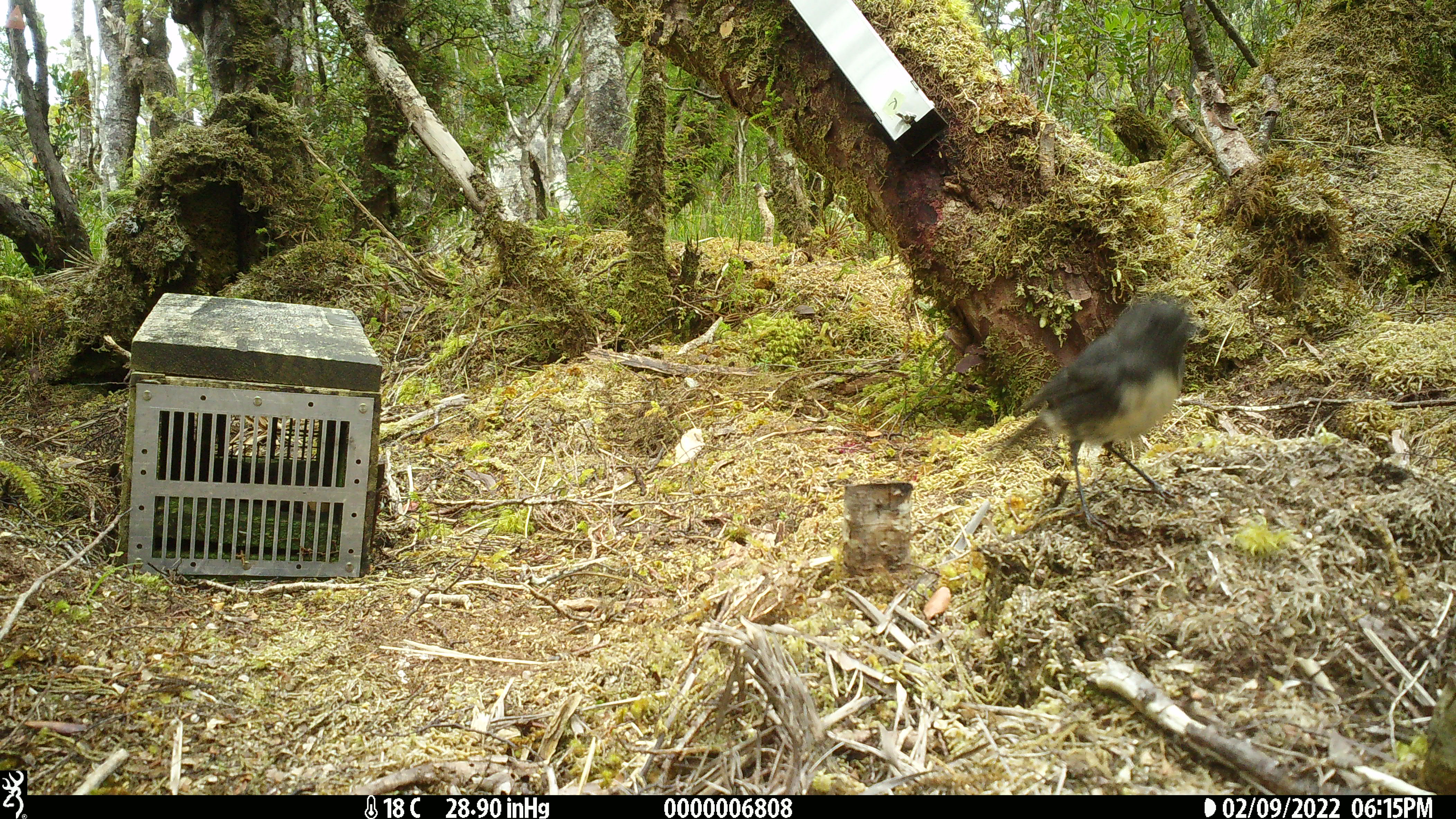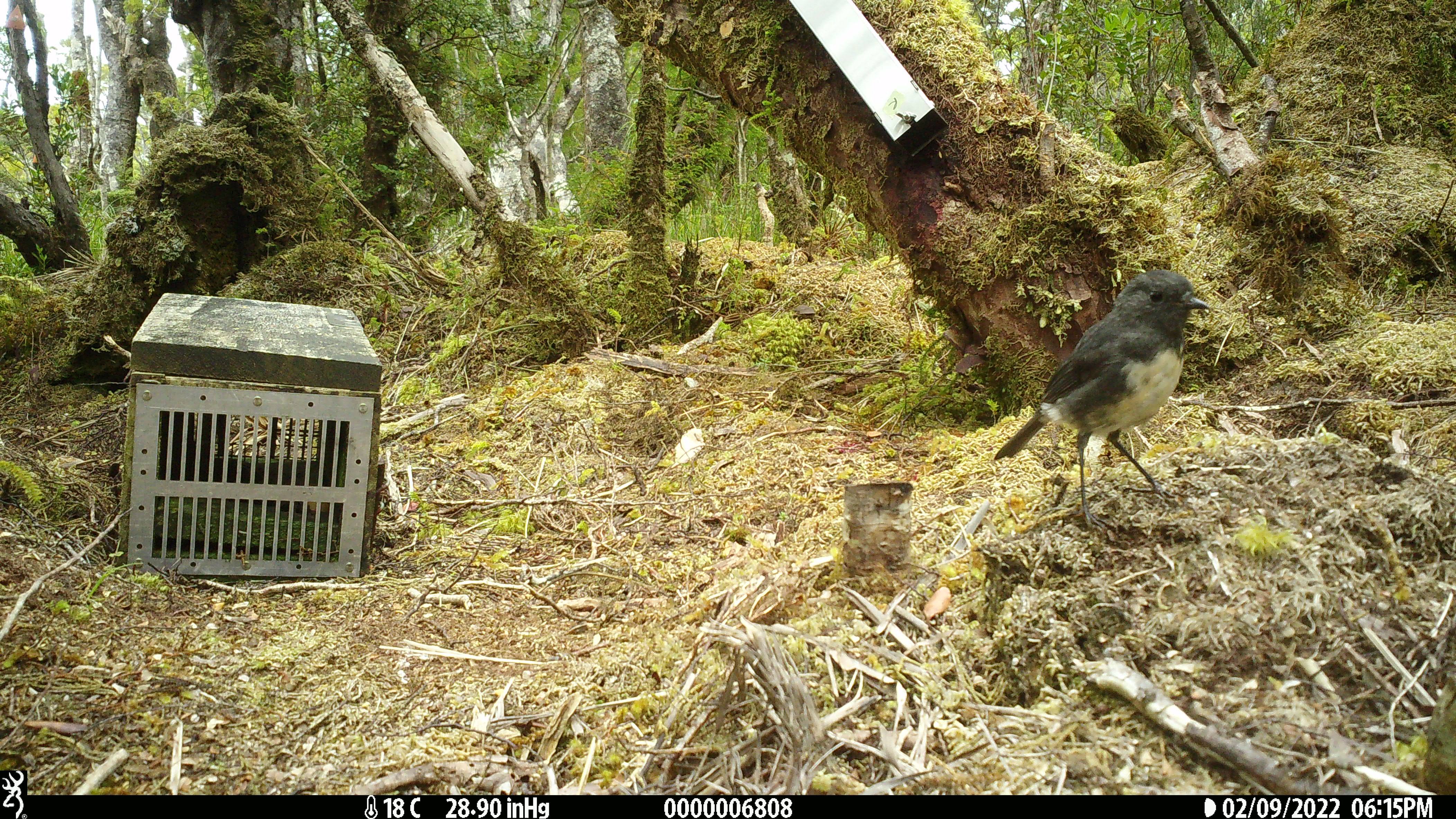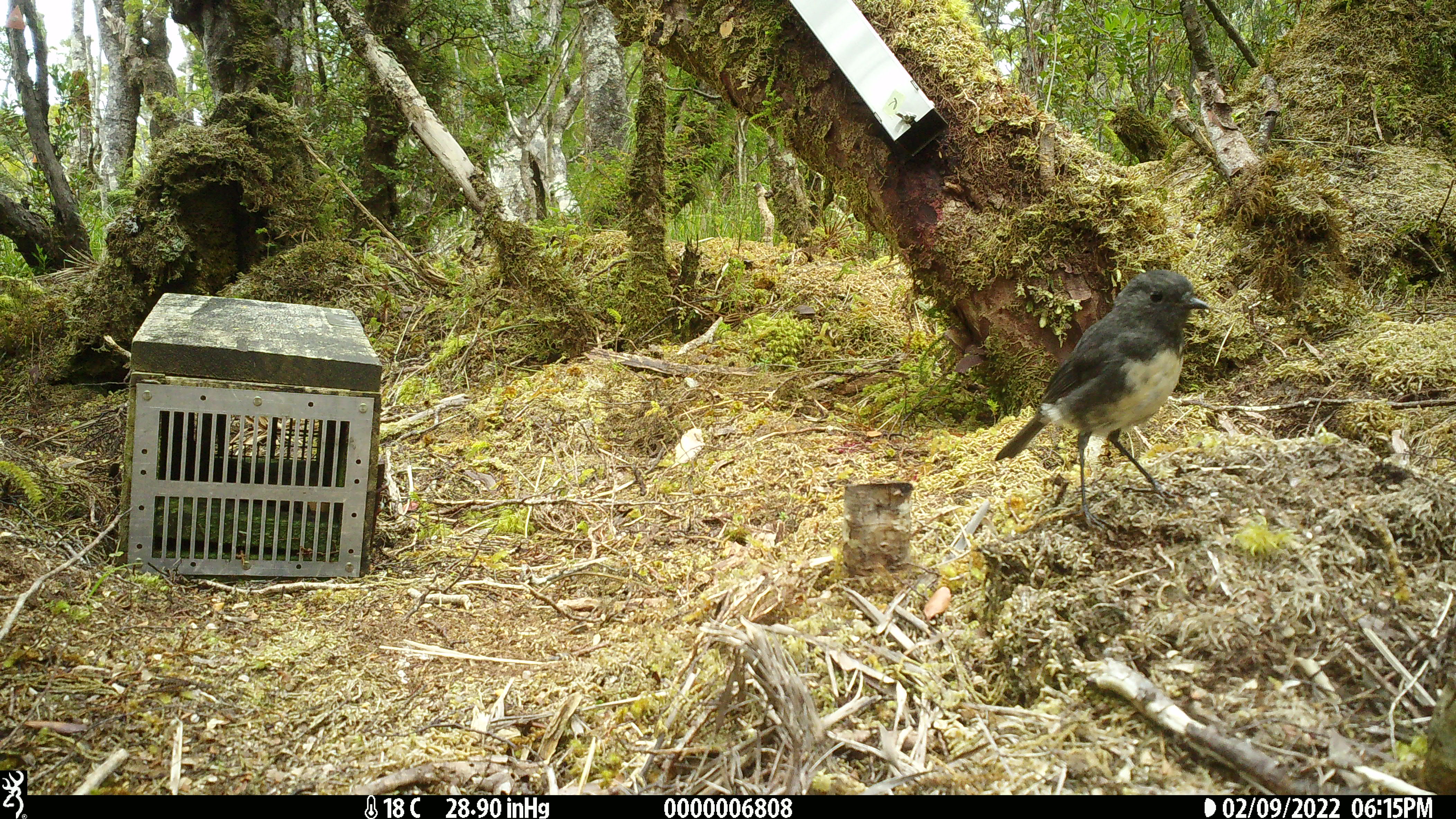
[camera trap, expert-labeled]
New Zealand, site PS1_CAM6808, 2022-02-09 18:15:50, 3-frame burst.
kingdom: Animalia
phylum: Chordata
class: Aves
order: Passeriformes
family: Petroicidae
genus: Petroica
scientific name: Petroica australis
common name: new zealand robin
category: robin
Robin (new zealand robin) (Petroica australis).